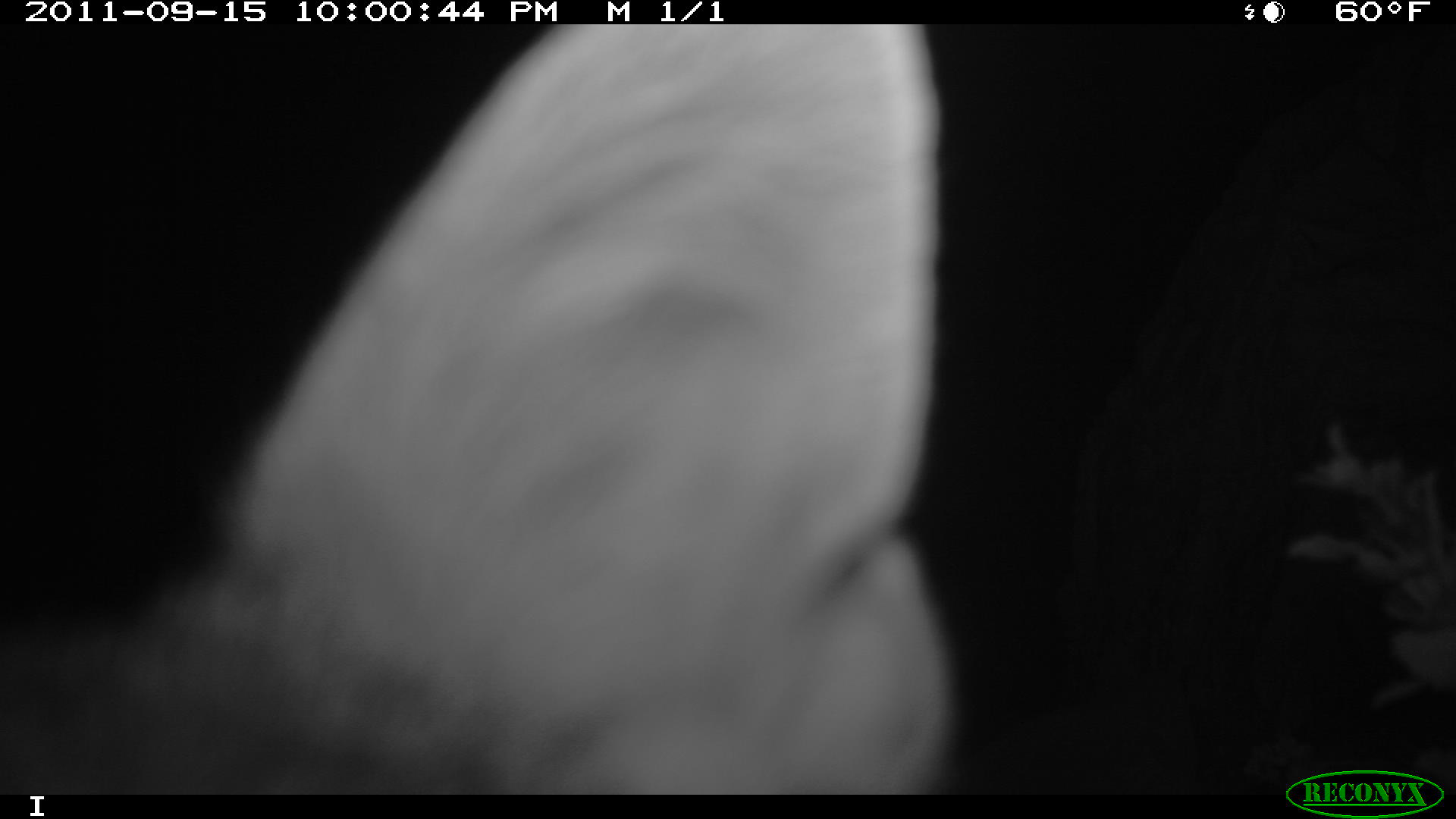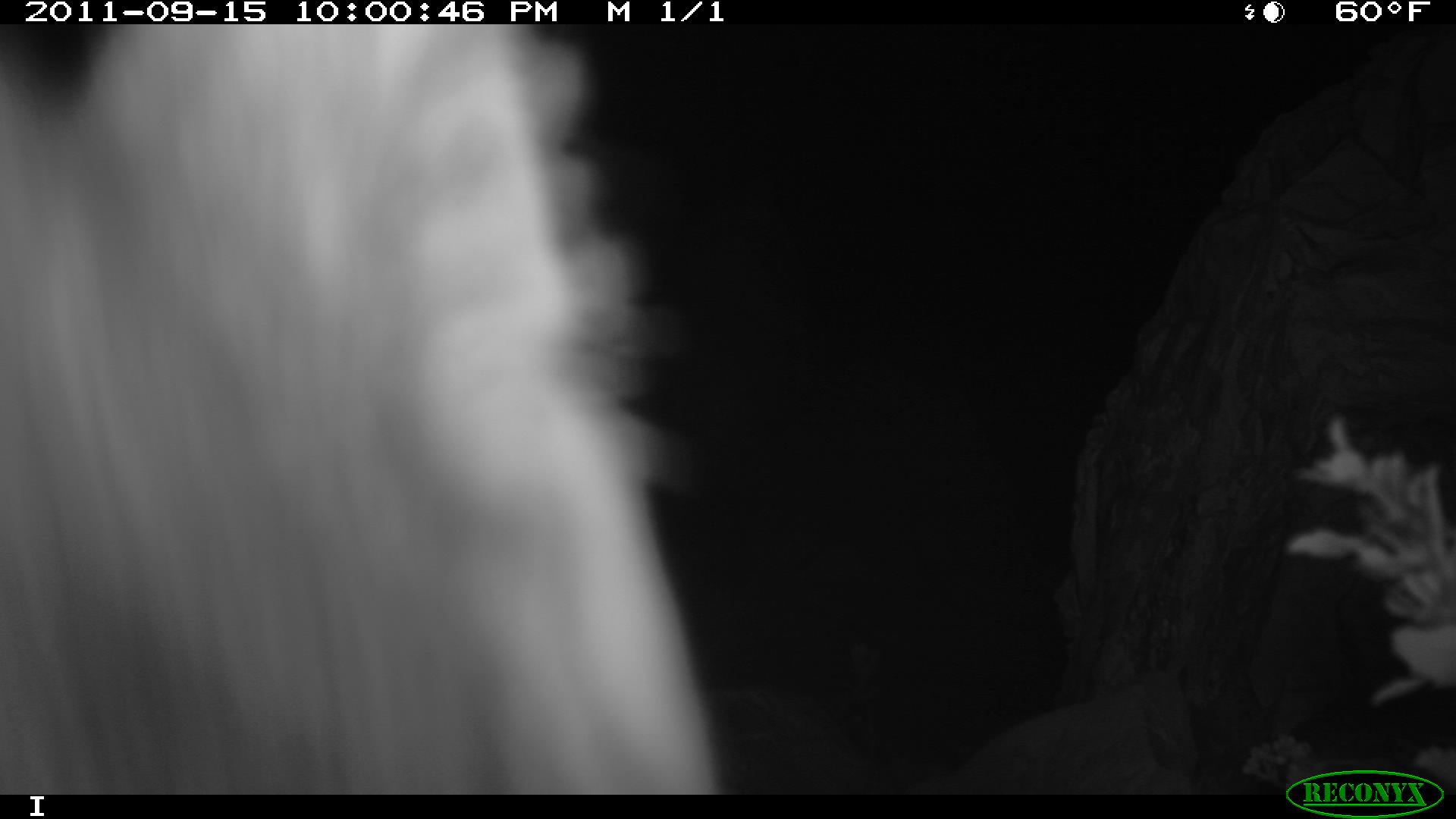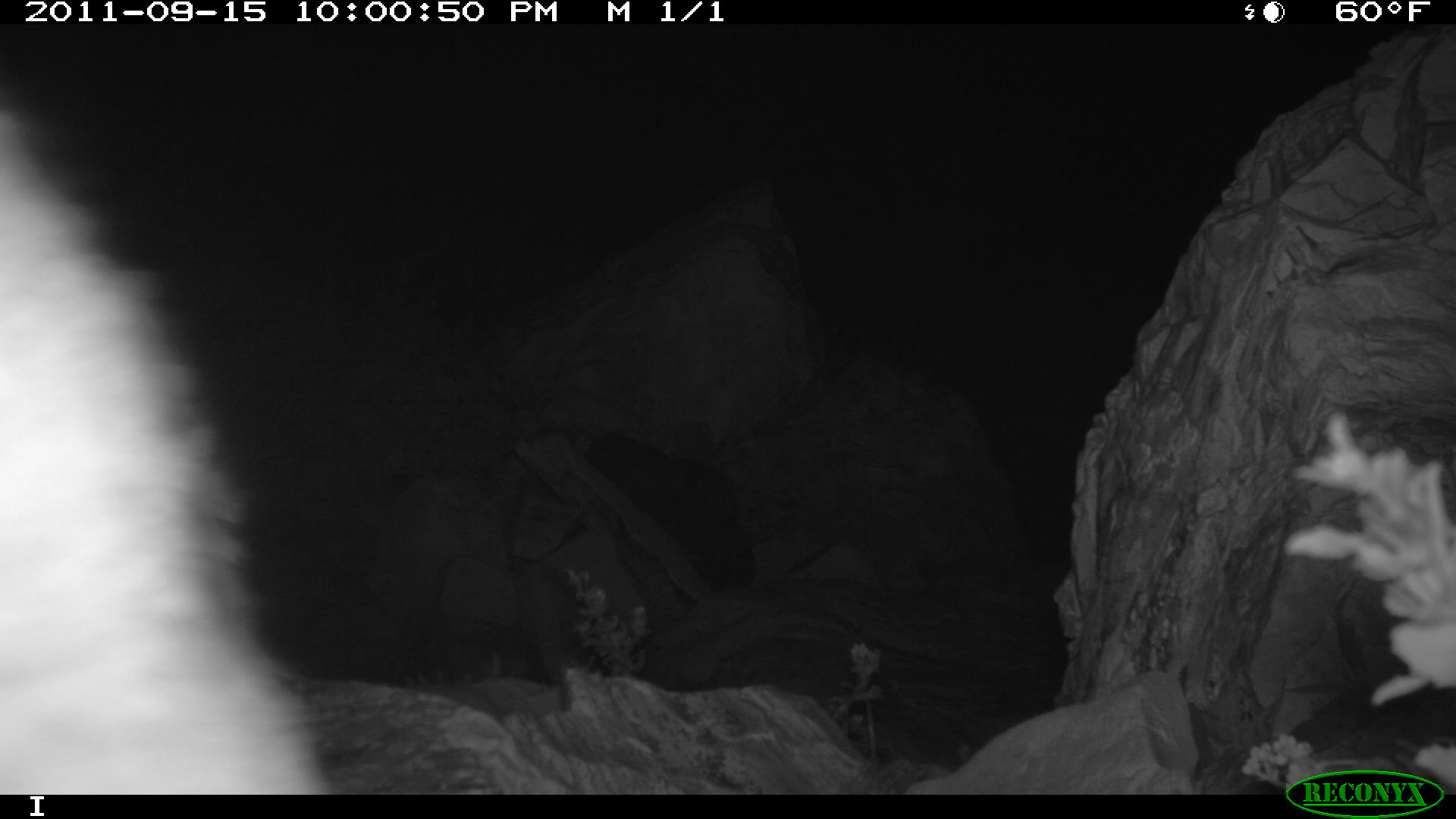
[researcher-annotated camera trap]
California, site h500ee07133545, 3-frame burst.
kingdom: Animalia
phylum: Chordata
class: Mammalia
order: Carnivora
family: Canidae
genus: Urocyon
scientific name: Urocyon littoralis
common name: island fox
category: fox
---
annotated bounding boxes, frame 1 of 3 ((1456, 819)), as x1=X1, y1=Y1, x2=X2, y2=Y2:
fox: x1=0, y1=23, x2=959, y2=795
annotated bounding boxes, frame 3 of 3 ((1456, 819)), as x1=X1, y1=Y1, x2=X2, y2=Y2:
fox: x1=0, y1=112, x2=332, y2=794